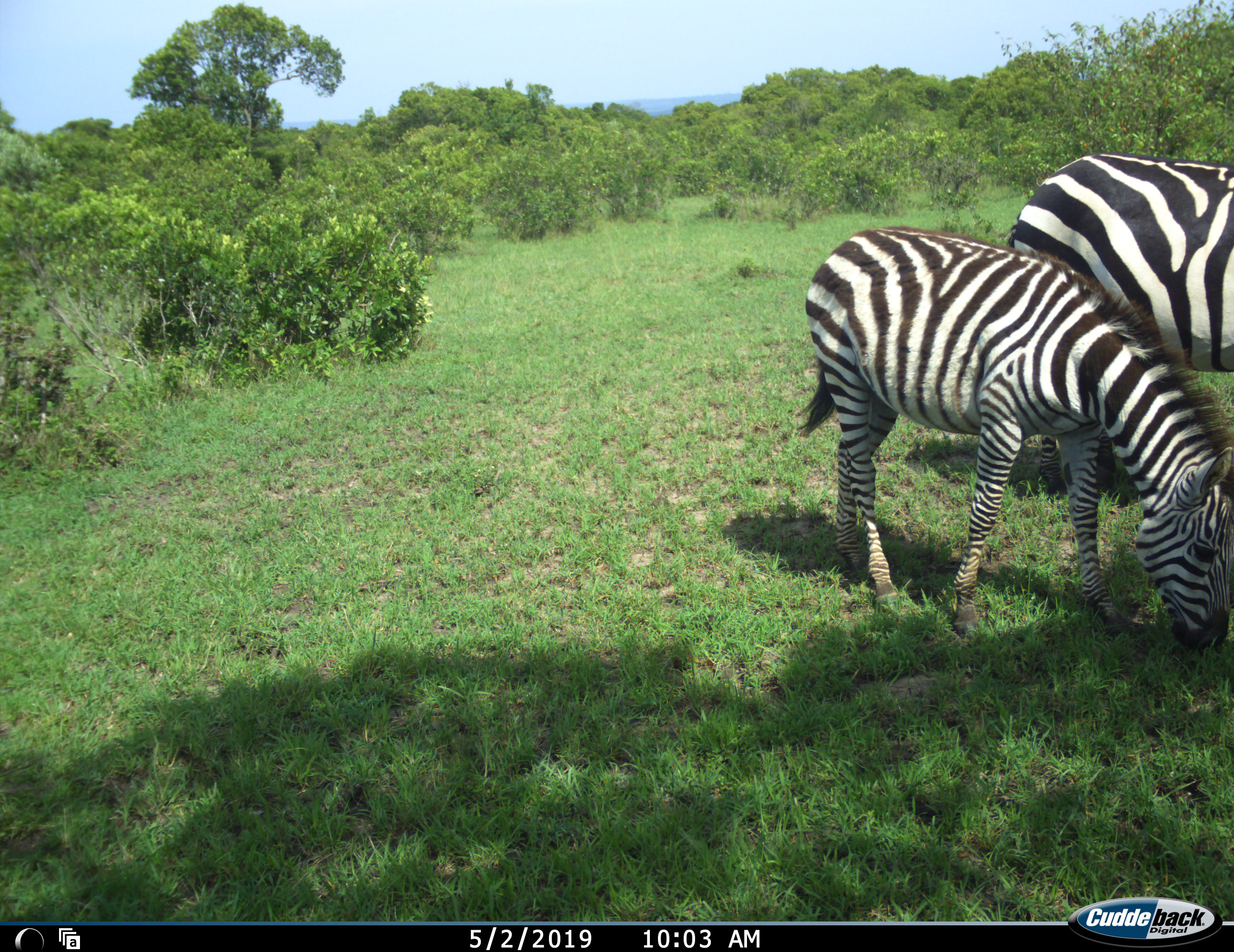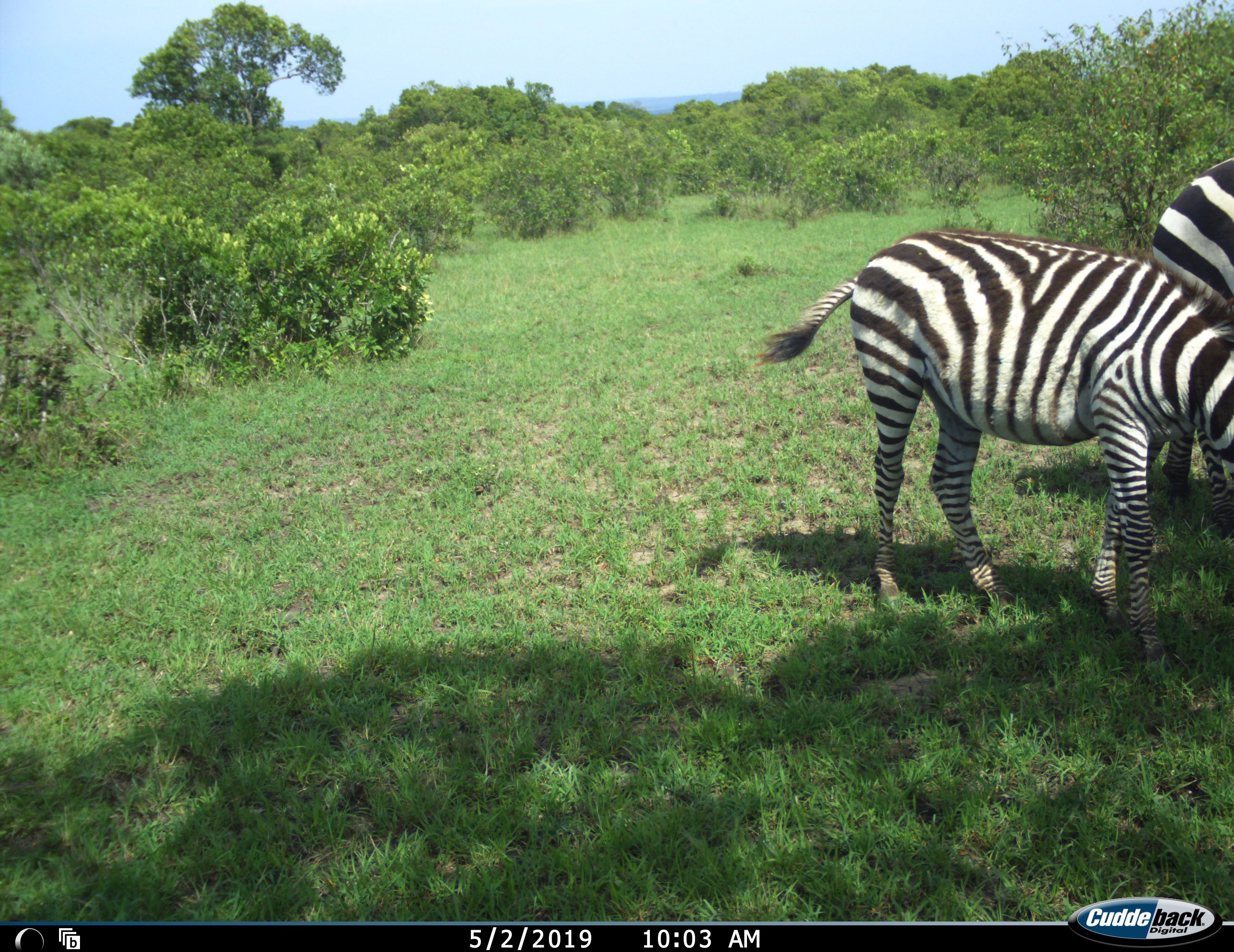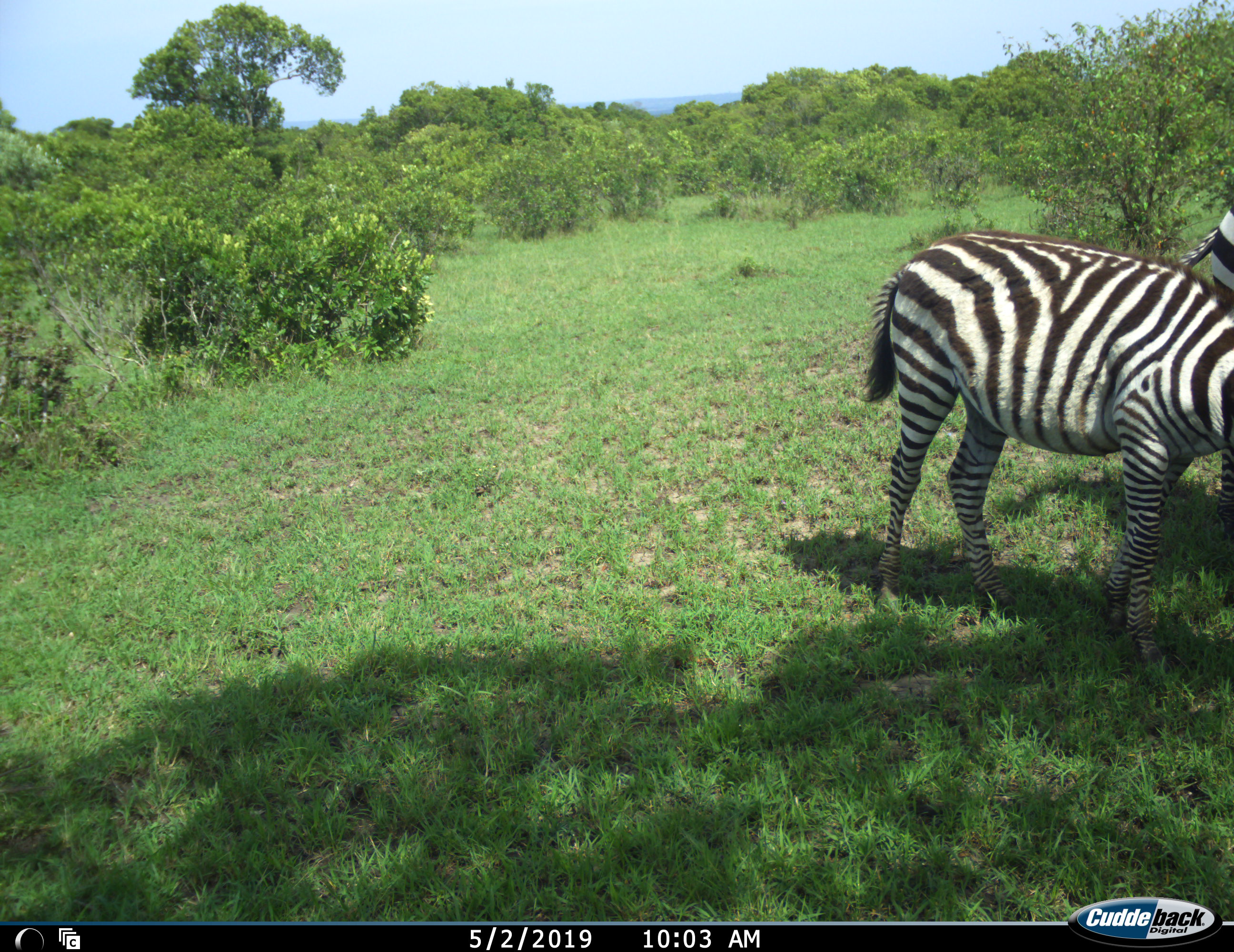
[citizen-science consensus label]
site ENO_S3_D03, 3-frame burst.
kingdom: Animalia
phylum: Chordata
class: Mammalia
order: Perissodactyla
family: Equidae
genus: Equus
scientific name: Equus quagga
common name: plains zebra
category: zebraplains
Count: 2.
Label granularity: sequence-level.